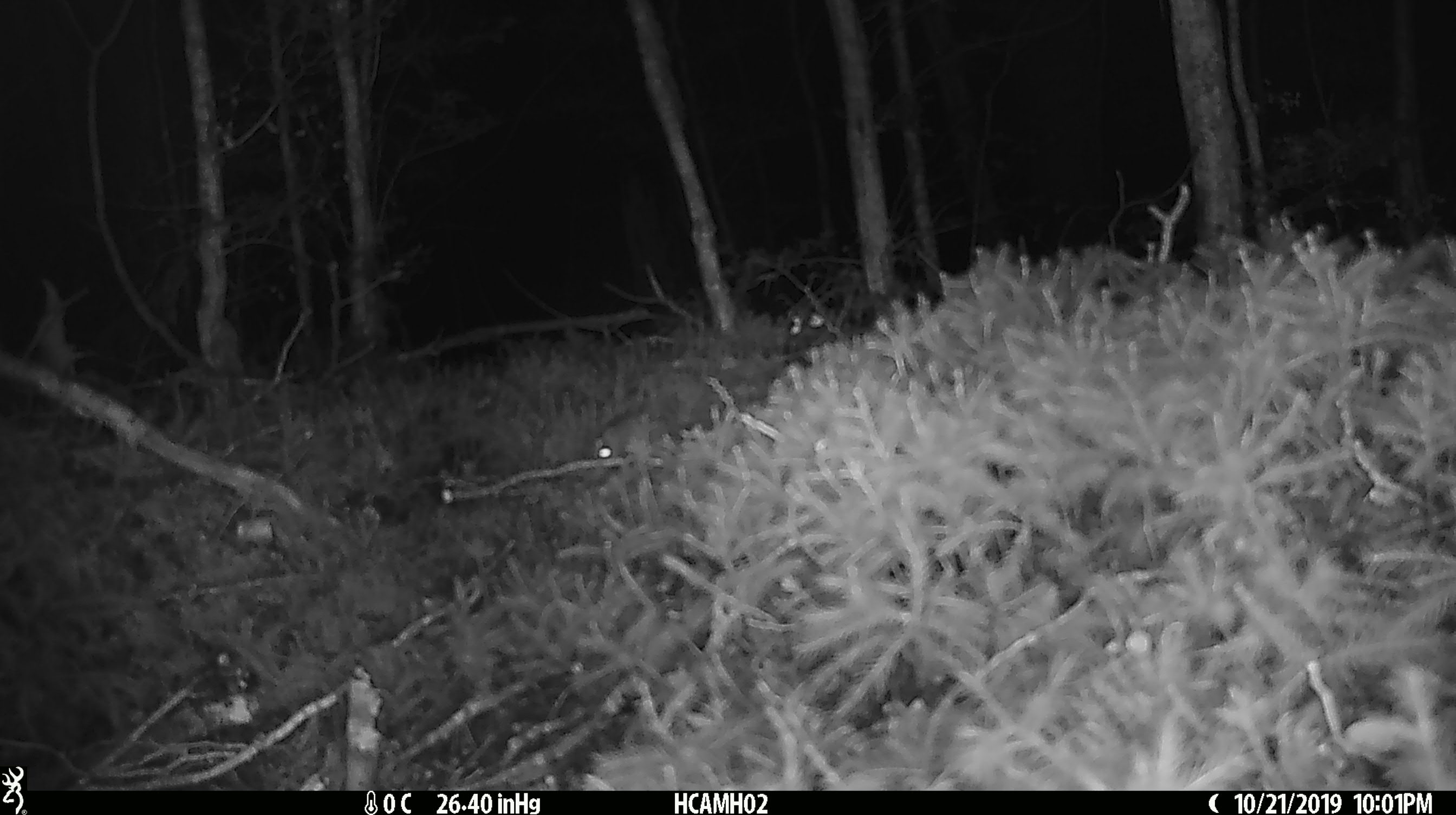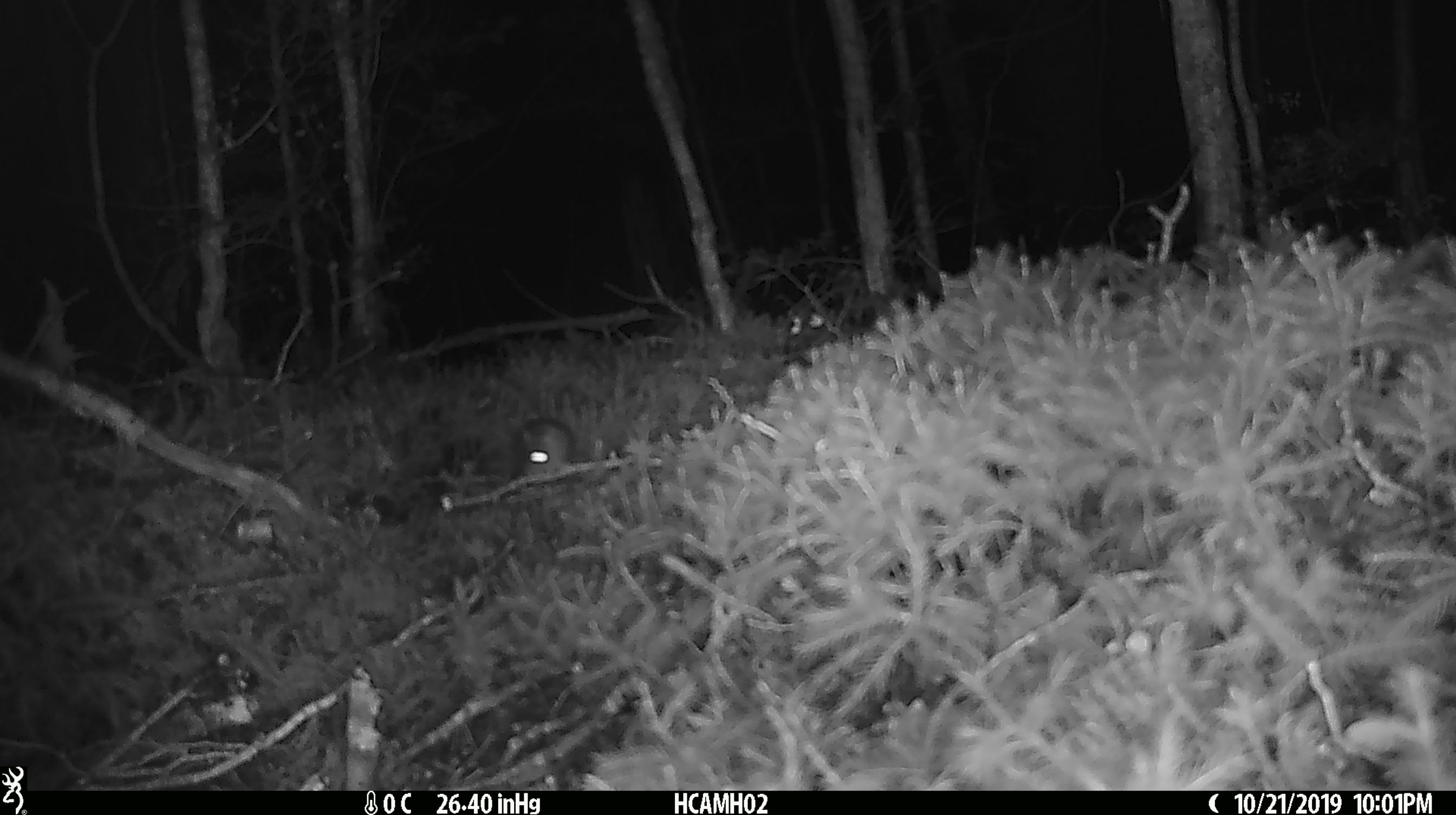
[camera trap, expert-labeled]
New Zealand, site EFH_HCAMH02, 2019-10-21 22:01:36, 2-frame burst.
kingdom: Animalia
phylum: Chordata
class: Mammalia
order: Rodentia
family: Muridae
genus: Mus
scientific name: Mus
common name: mouse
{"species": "mouse (Mus)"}